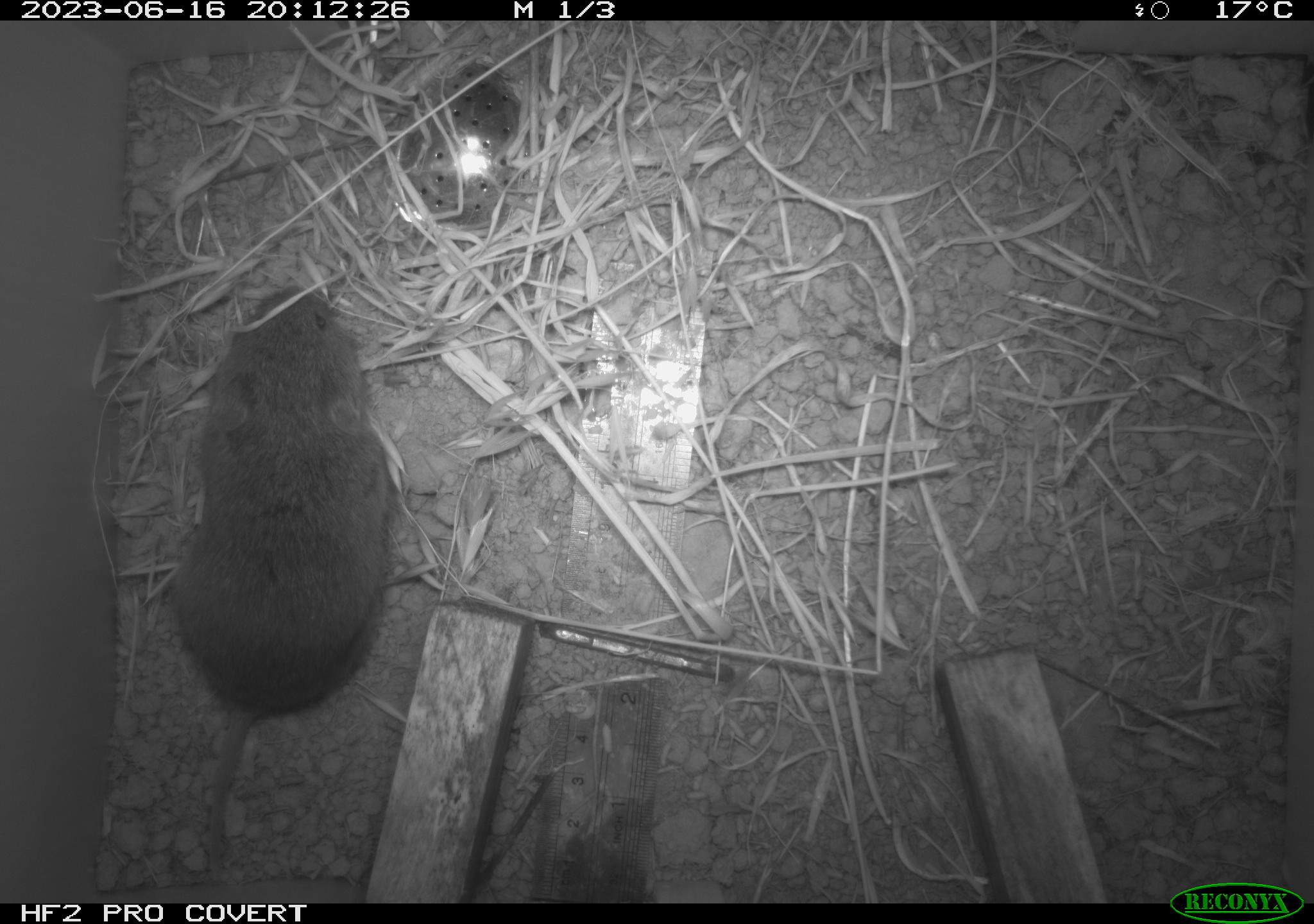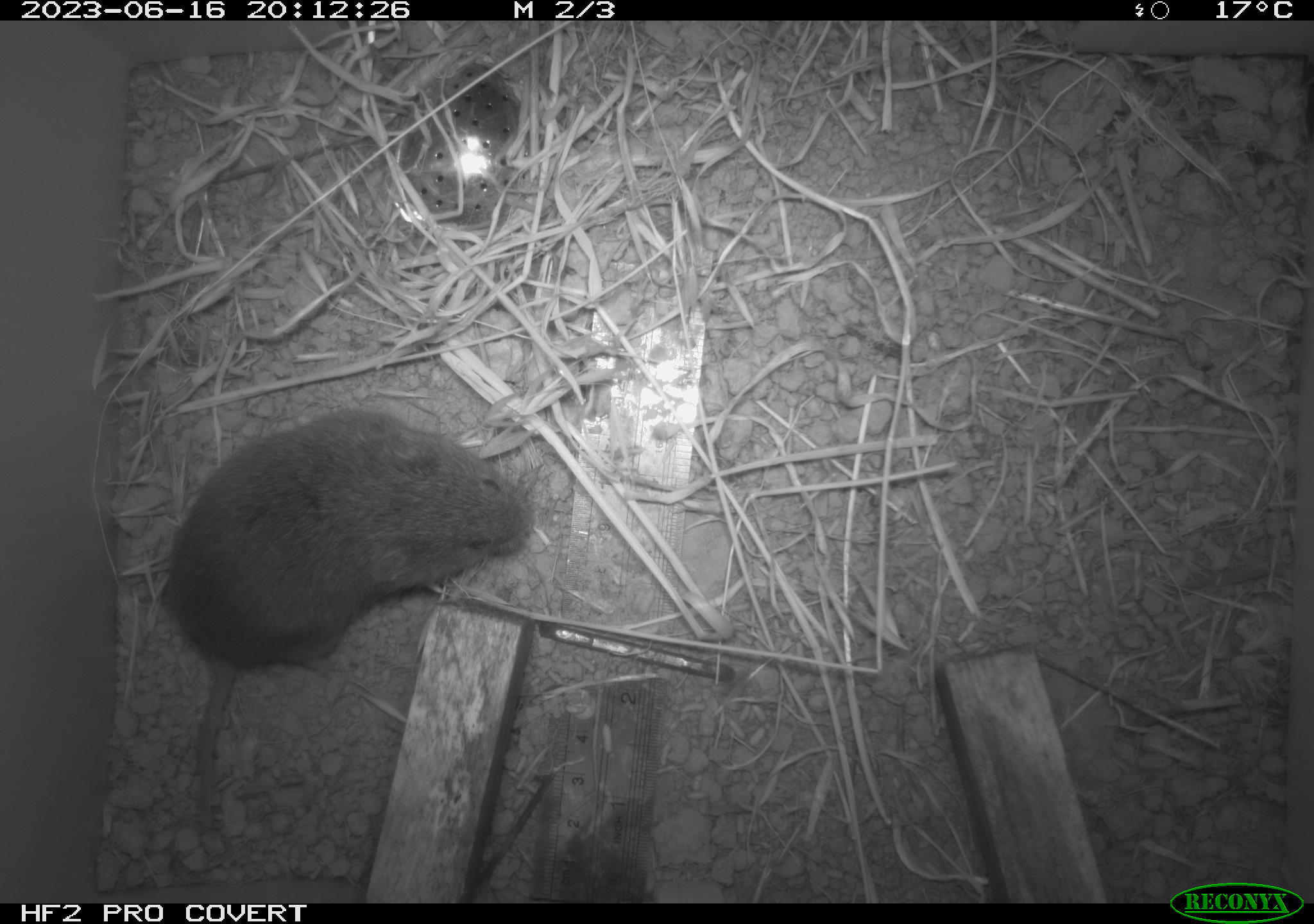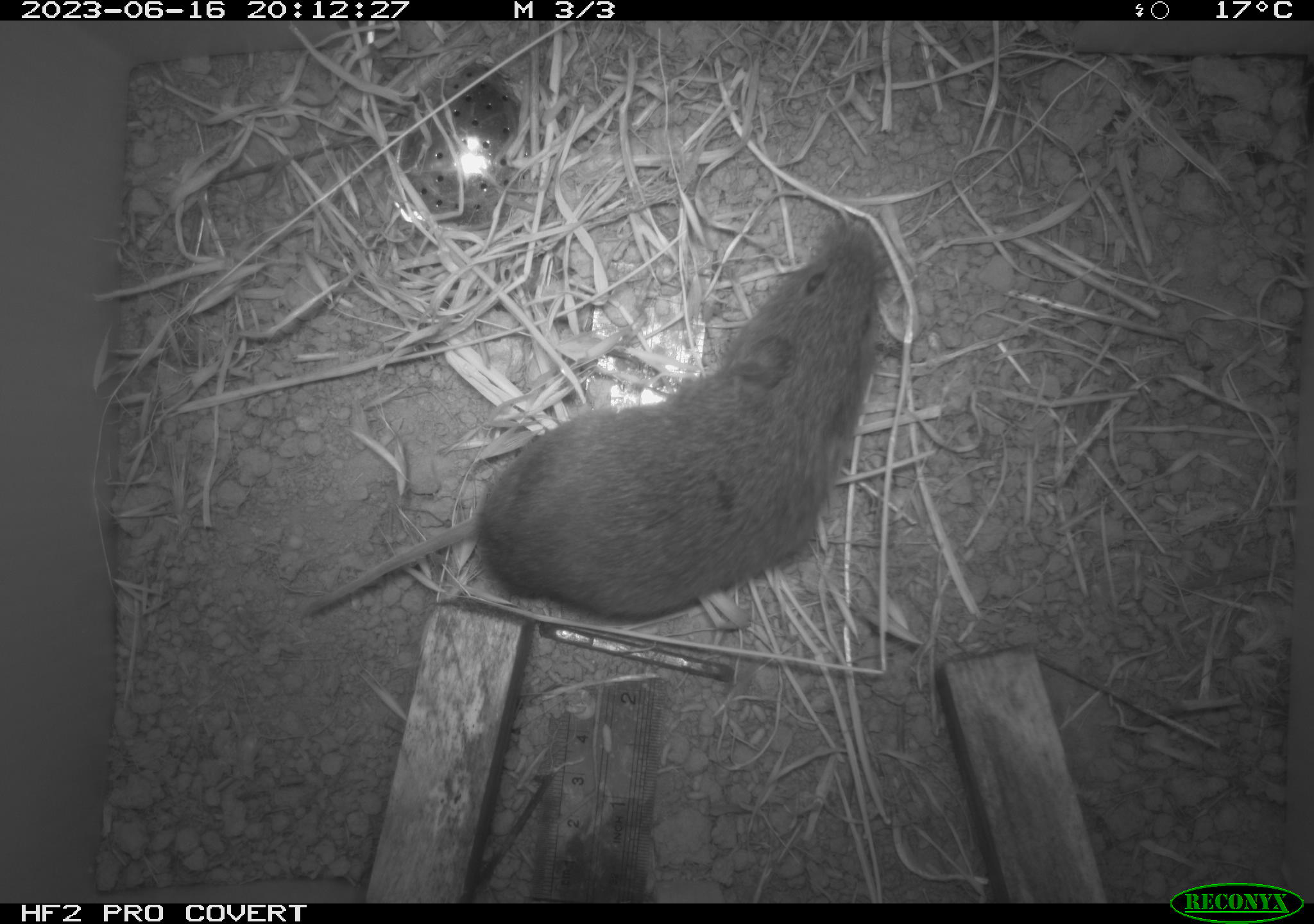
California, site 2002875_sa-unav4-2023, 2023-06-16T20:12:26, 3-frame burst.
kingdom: Animalia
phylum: Chordata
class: Mammalia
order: Rodentia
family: Cricetidae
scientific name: Arvicolinae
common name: voles, lemmings, and muskrats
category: arvicolinae subfamily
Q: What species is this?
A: Arvicolinae subfamily (voles, lemmings, and muskrats) (Arvicolinae).